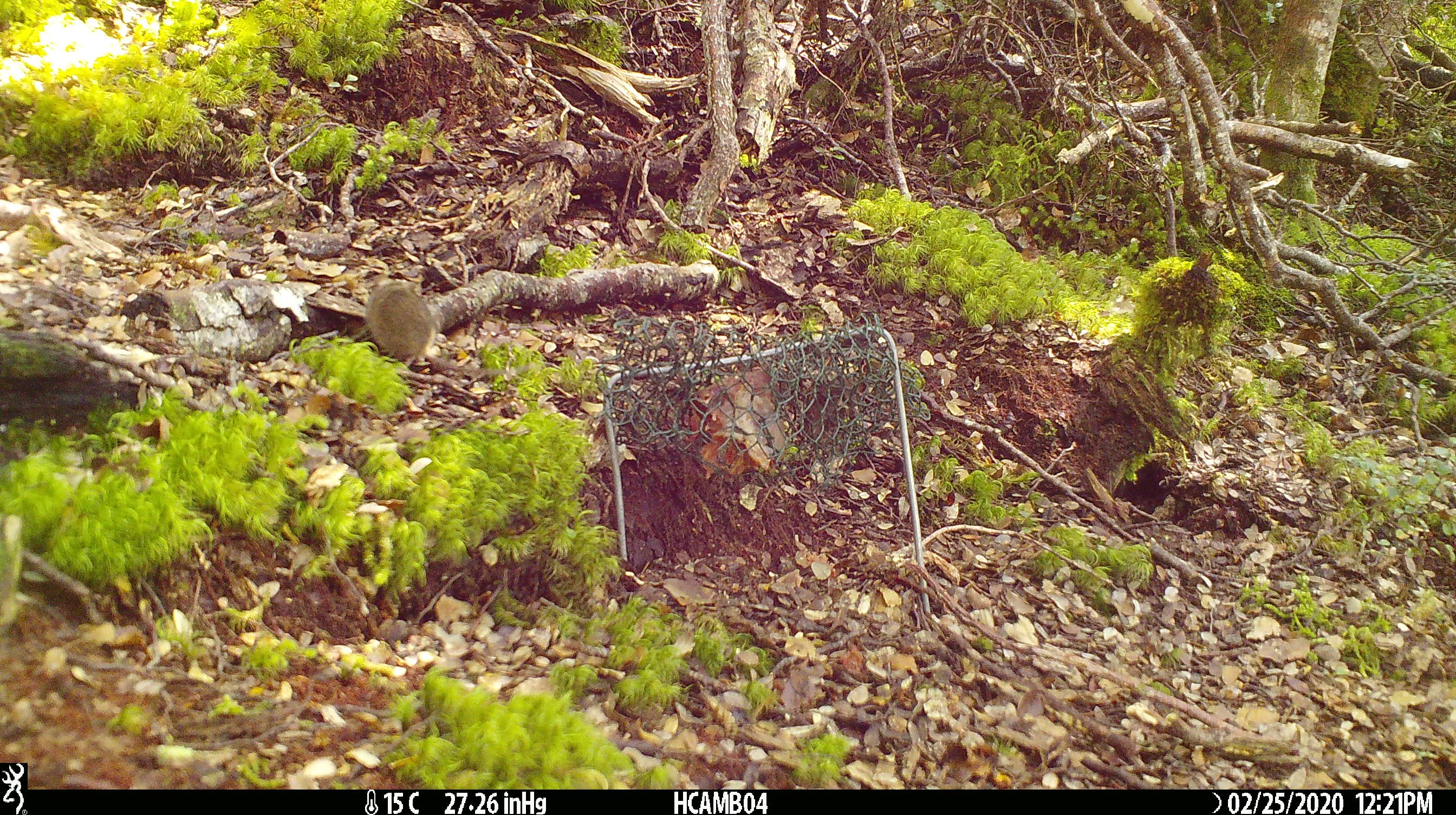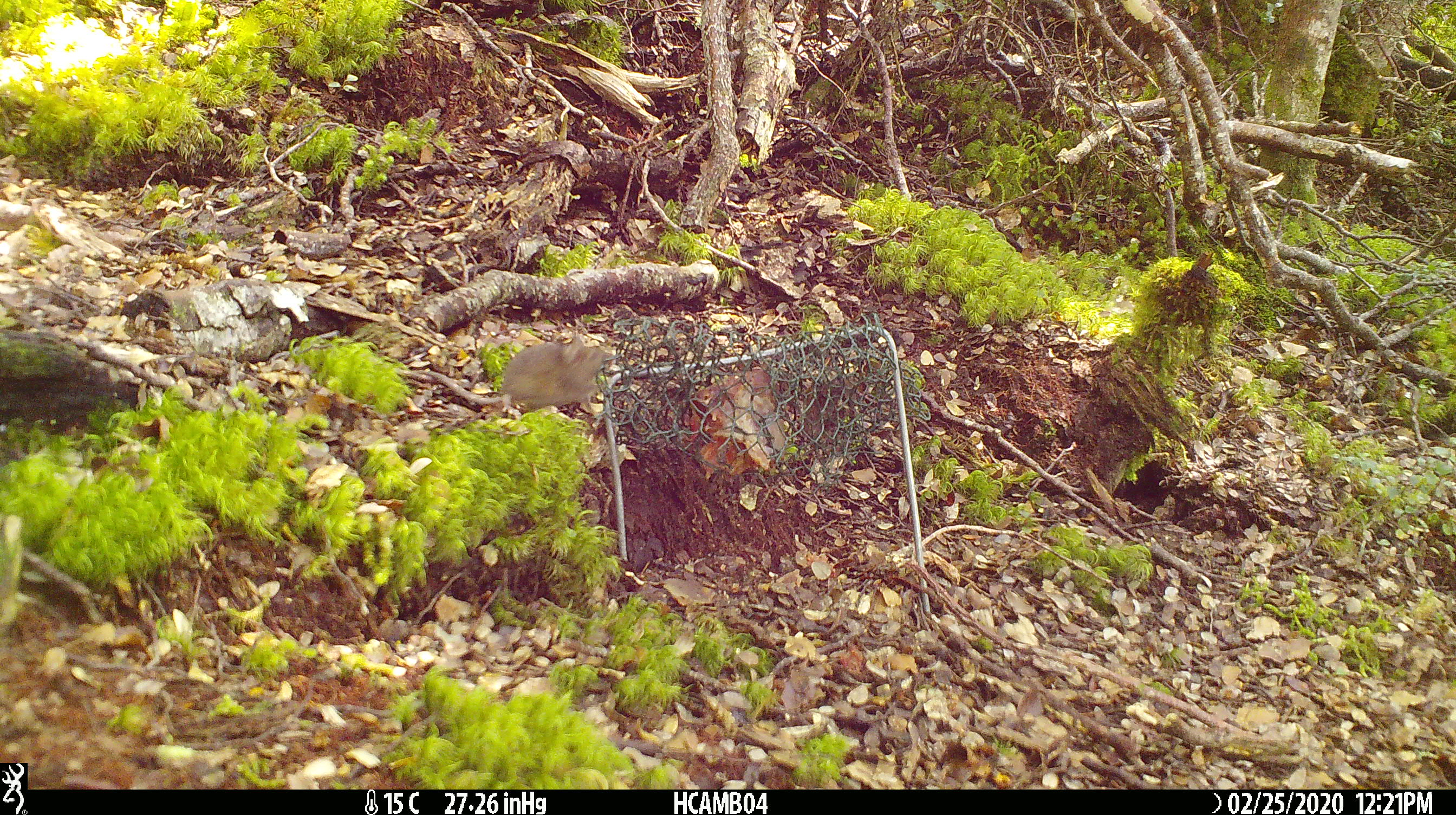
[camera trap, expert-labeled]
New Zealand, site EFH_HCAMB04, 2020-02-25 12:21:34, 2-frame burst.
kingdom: Animalia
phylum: Chordata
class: Mammalia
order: Rodentia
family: Muridae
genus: Mus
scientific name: Mus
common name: mouse